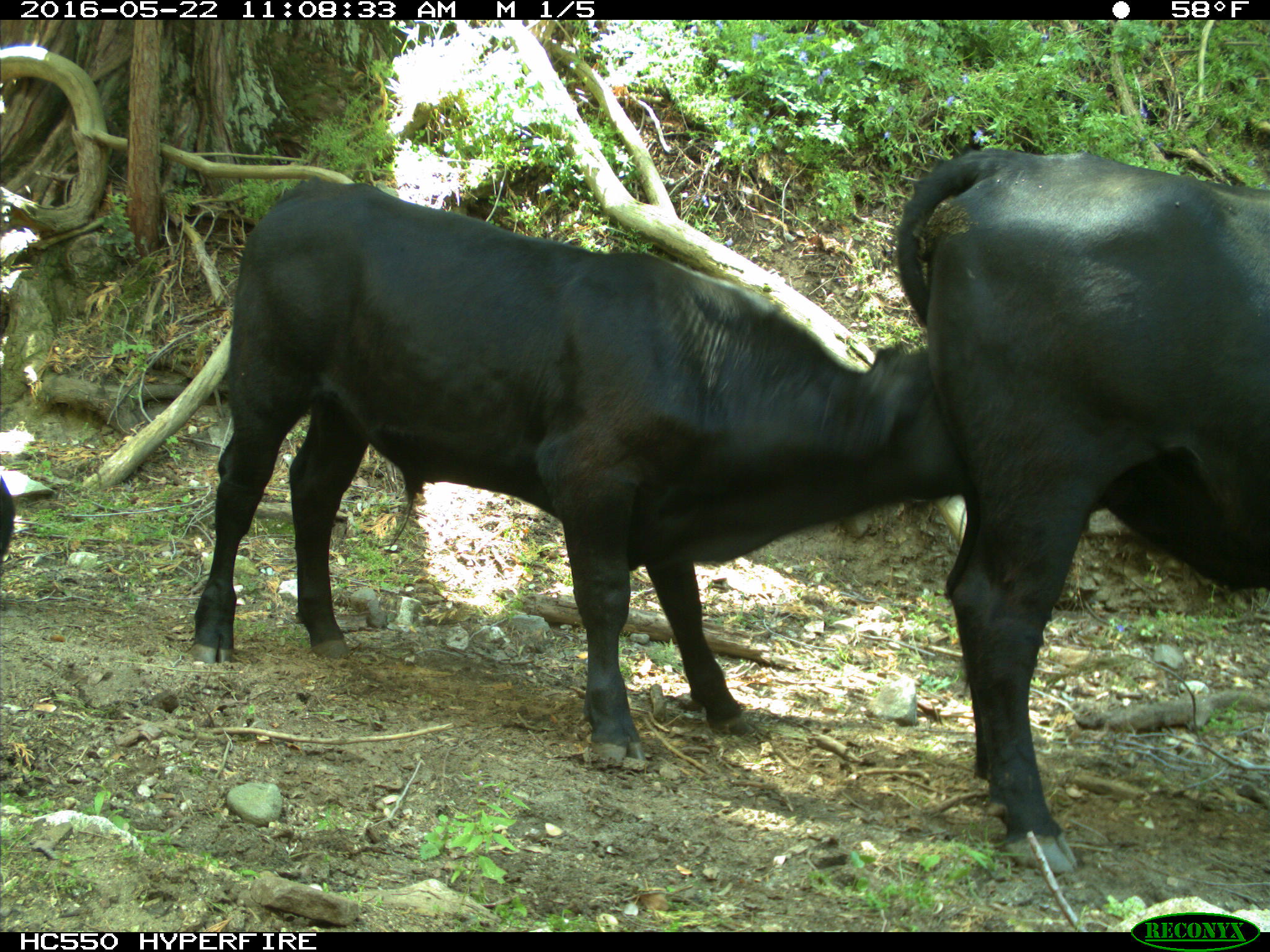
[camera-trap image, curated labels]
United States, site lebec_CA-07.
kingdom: Animalia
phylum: Chordata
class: Mammalia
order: Artiodactyla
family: Bovidae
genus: Bos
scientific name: Bos taurus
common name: domestic cow